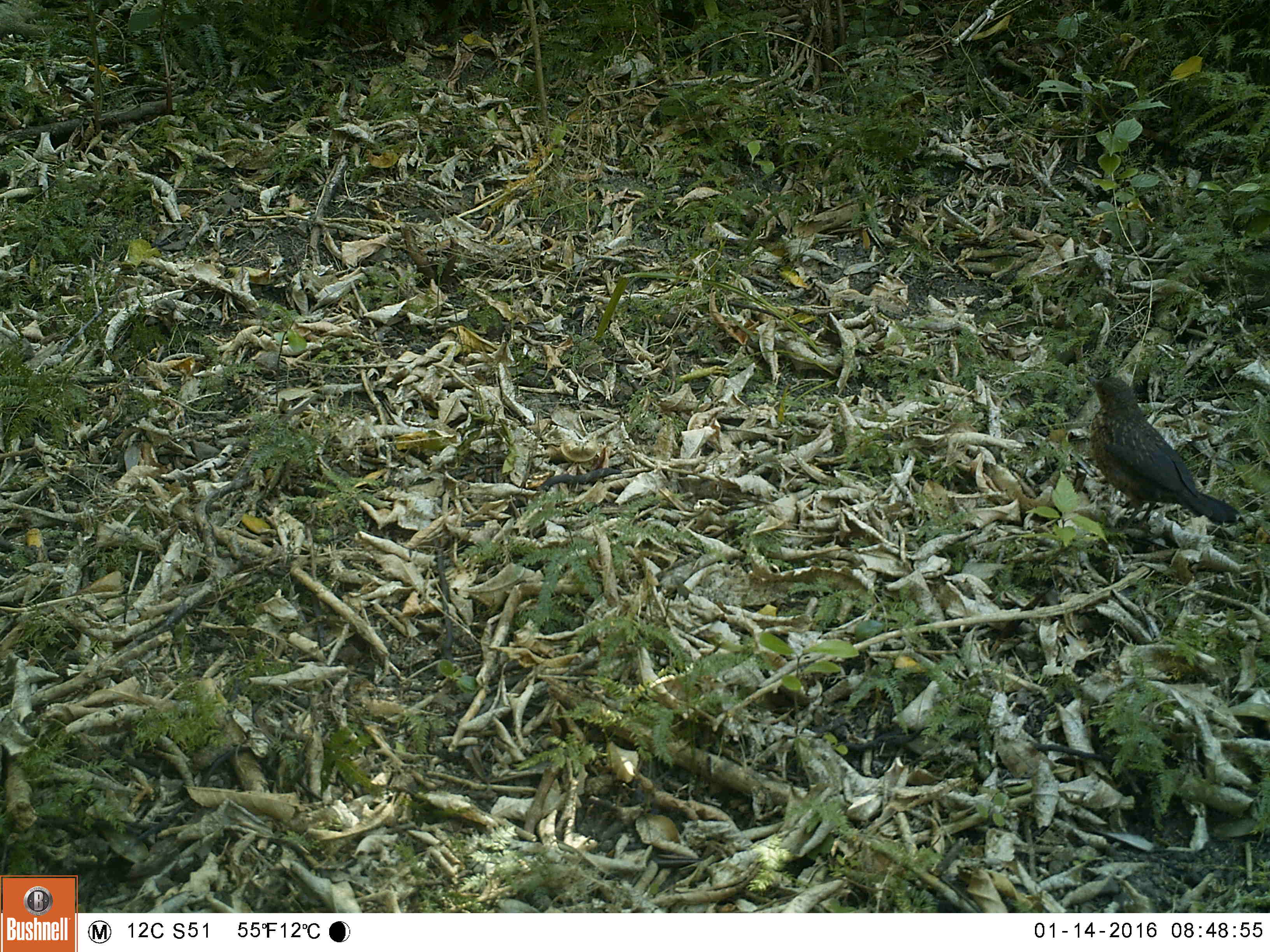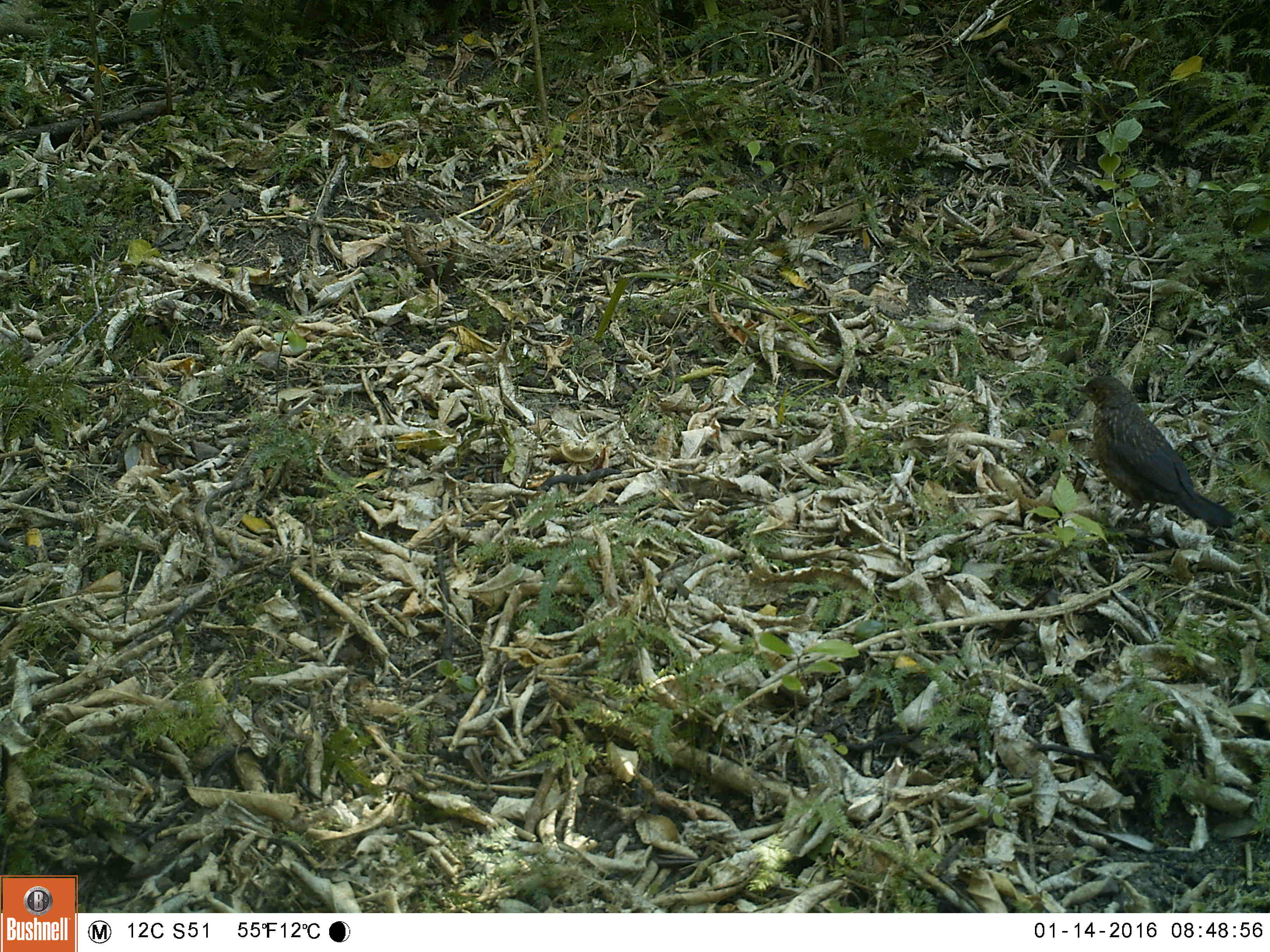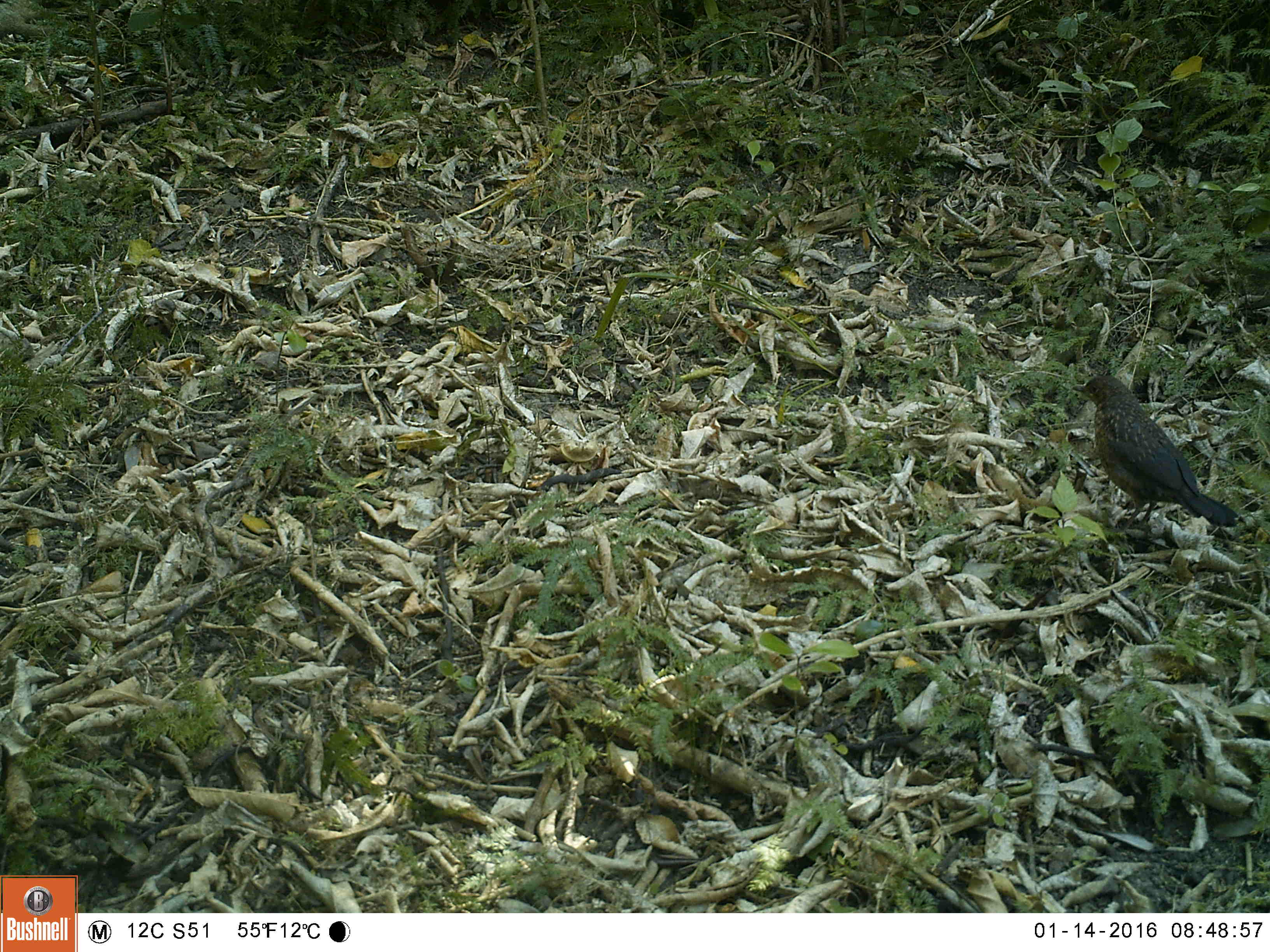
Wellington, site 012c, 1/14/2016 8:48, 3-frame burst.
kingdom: Animalia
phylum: Chordata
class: Aves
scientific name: Aves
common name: bird